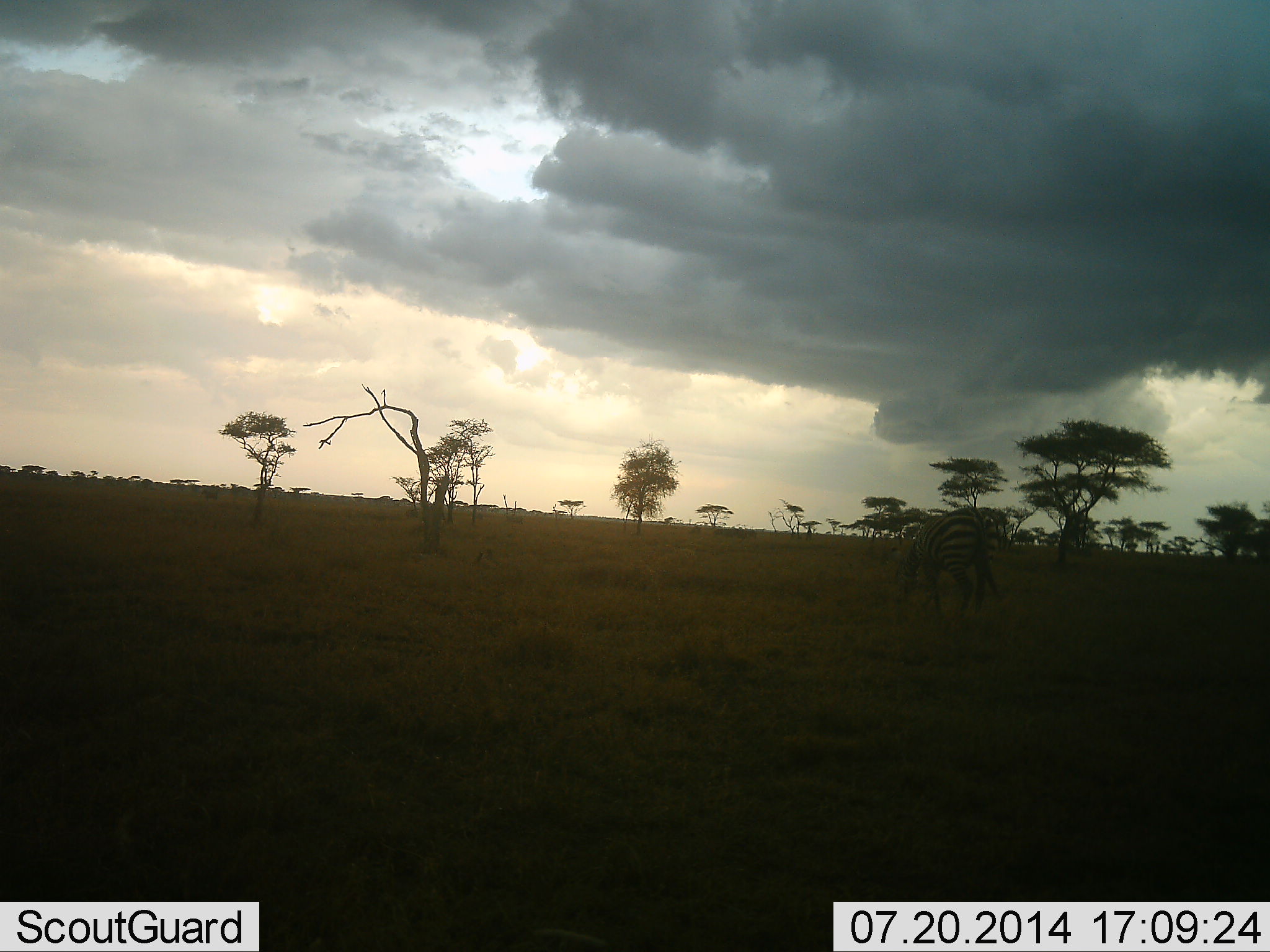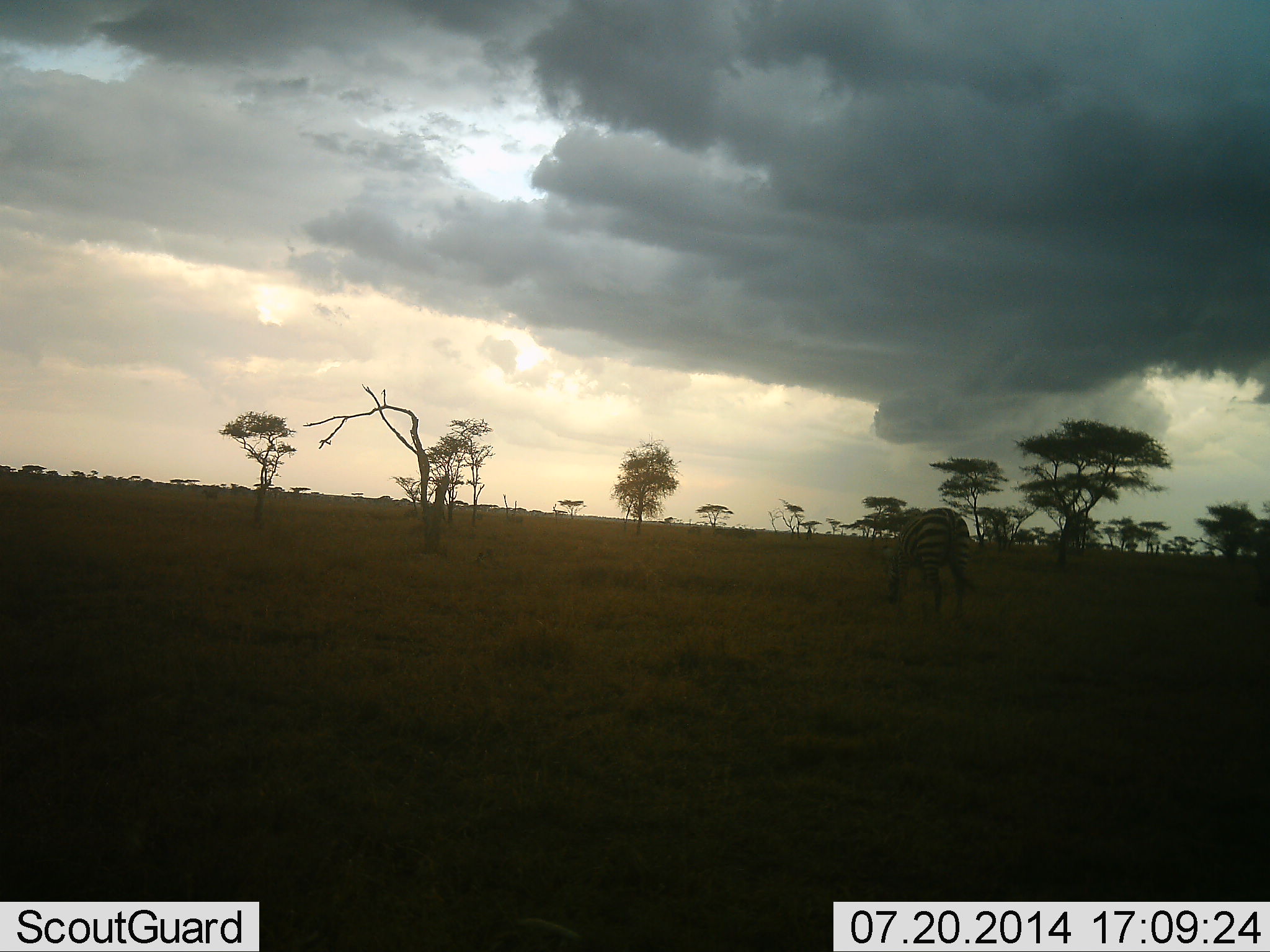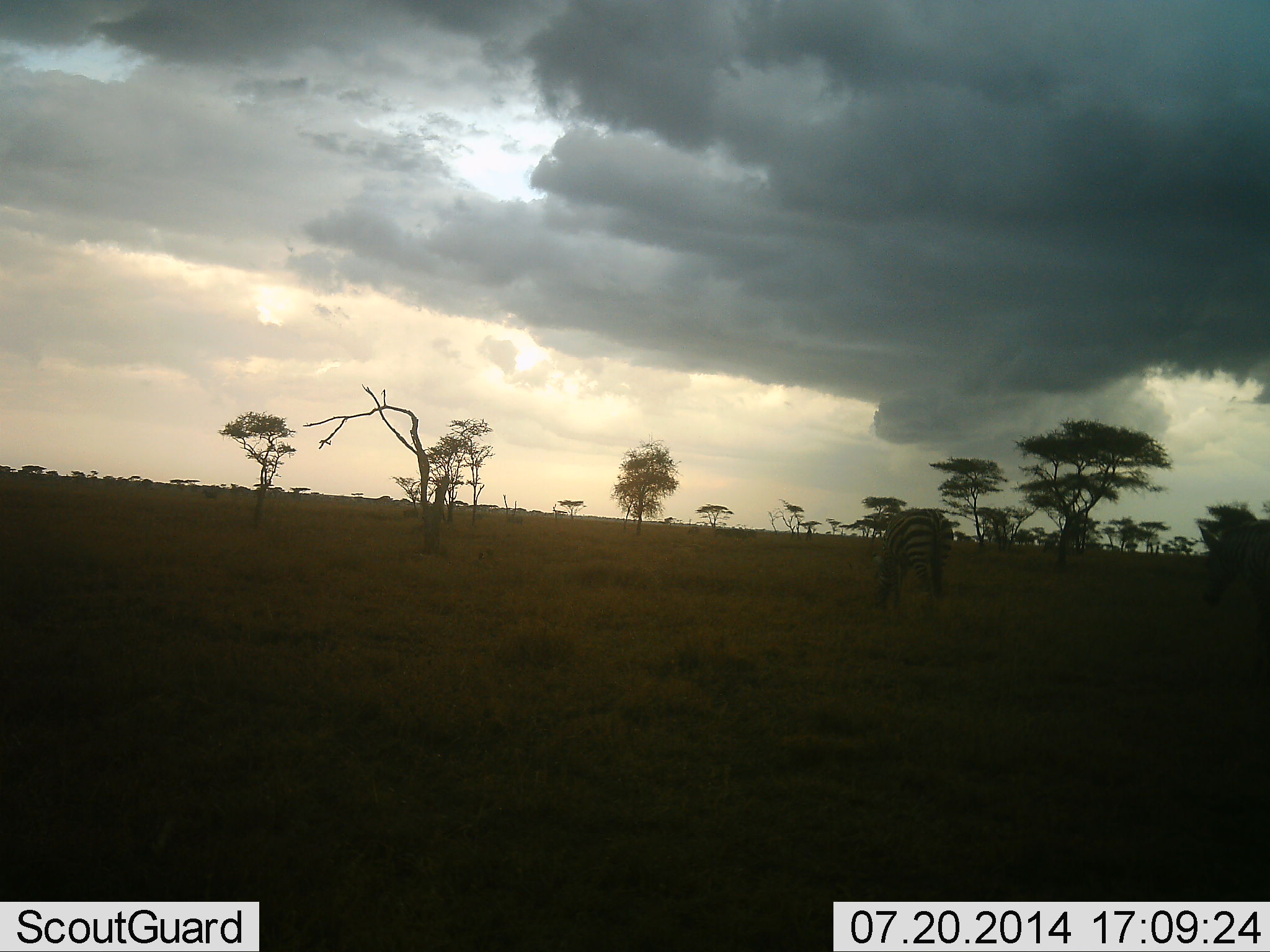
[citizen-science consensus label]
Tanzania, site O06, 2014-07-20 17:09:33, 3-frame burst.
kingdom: Animalia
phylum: Chordata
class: Mammalia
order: Perissodactyla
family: Equidae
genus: Equus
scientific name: Equus quagga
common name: plains zebra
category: zebra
Zebra (plains zebra) (Equus quagga), count 2. Behavior (volunteer vote fractions): standing 30%, resting 0%, moving 60%, interacting 0%. Young present (vote fraction): 0%. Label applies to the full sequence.